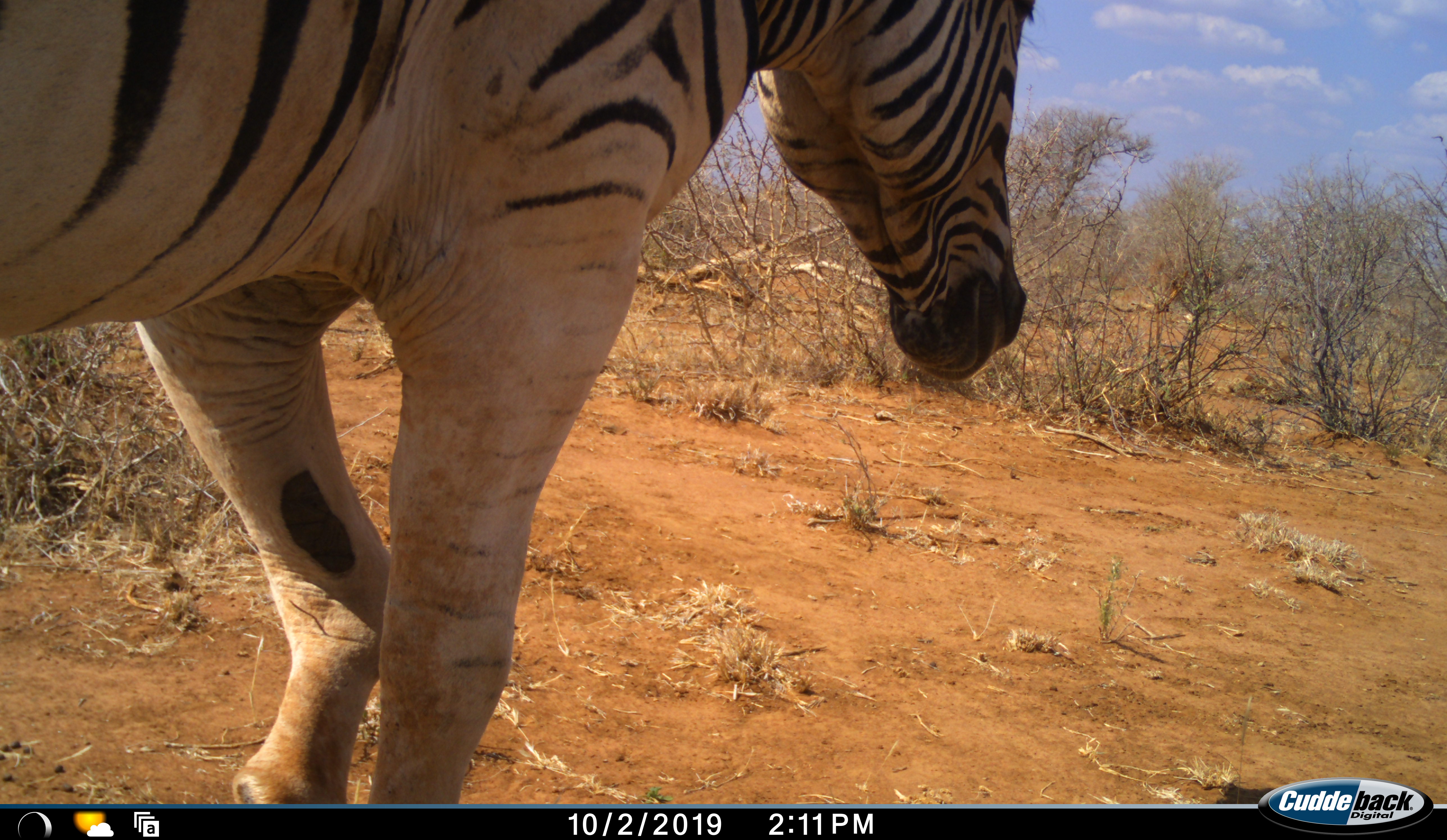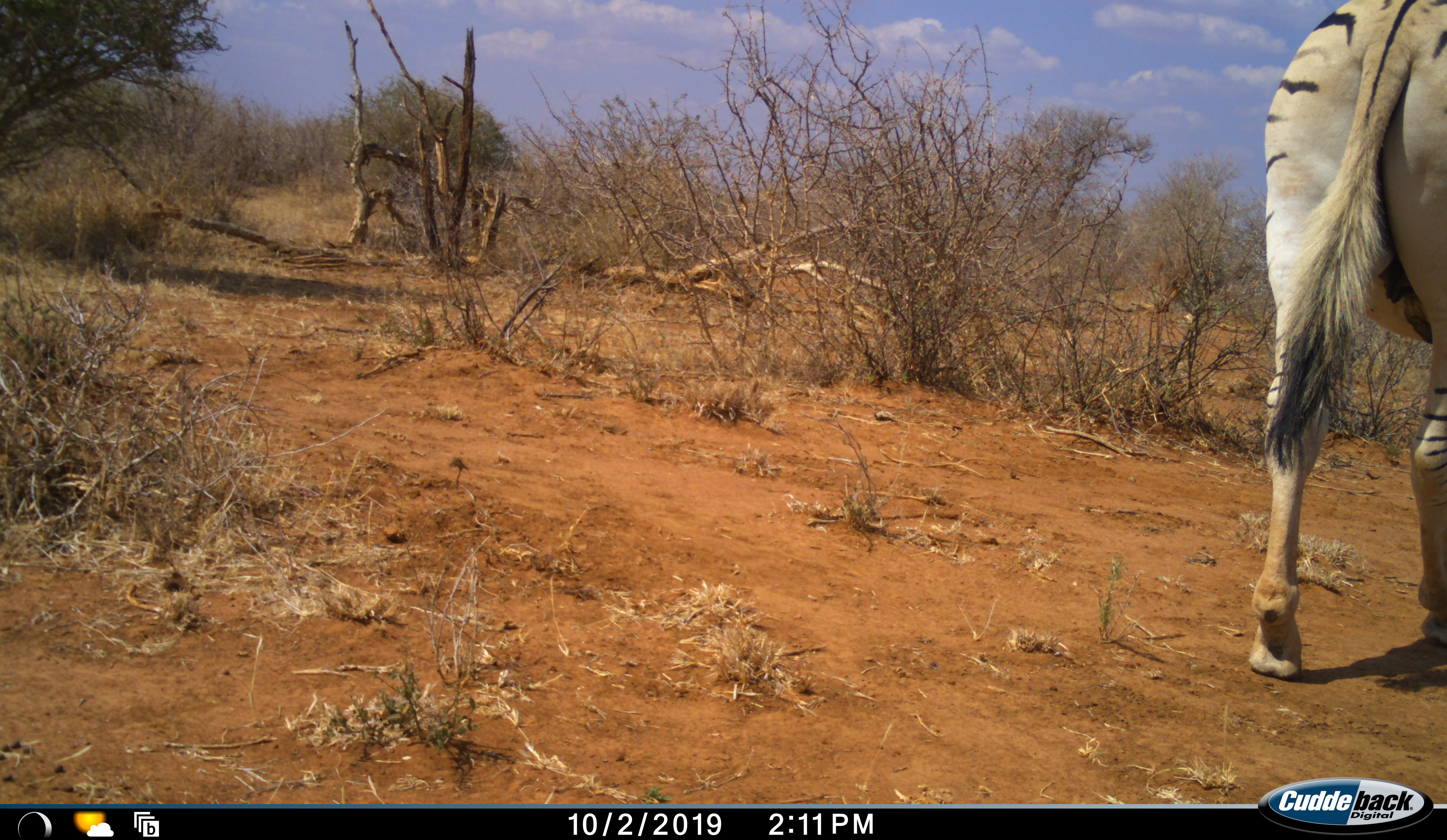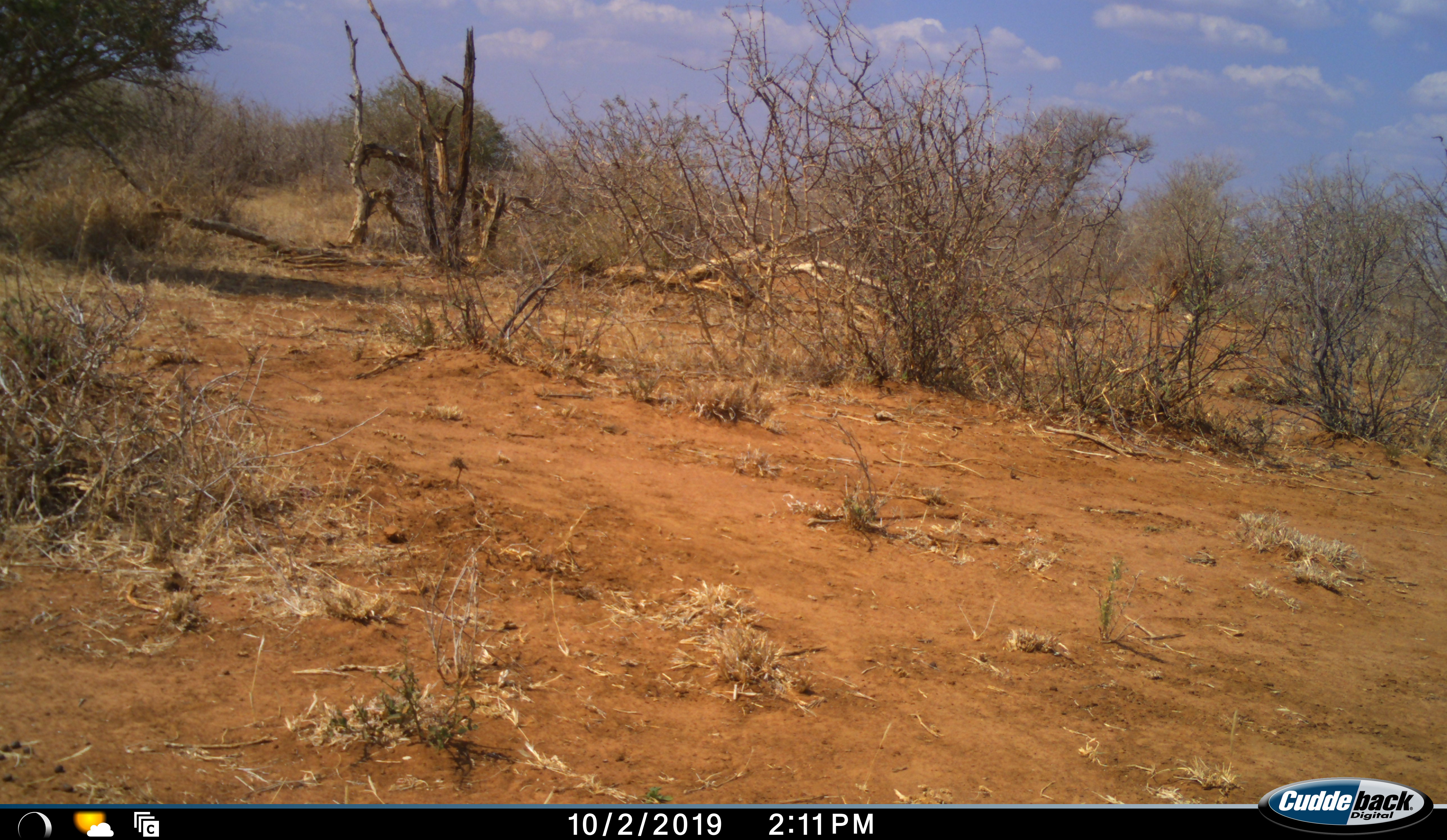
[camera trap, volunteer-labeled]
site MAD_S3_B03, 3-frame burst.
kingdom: Animalia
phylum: Chordata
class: Mammalia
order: Perissodactyla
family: Equidae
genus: Equus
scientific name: Equus quagga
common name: plains zebra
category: zebraplains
Zebraplains (plains zebra) (Equus quagga), count 1. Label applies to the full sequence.